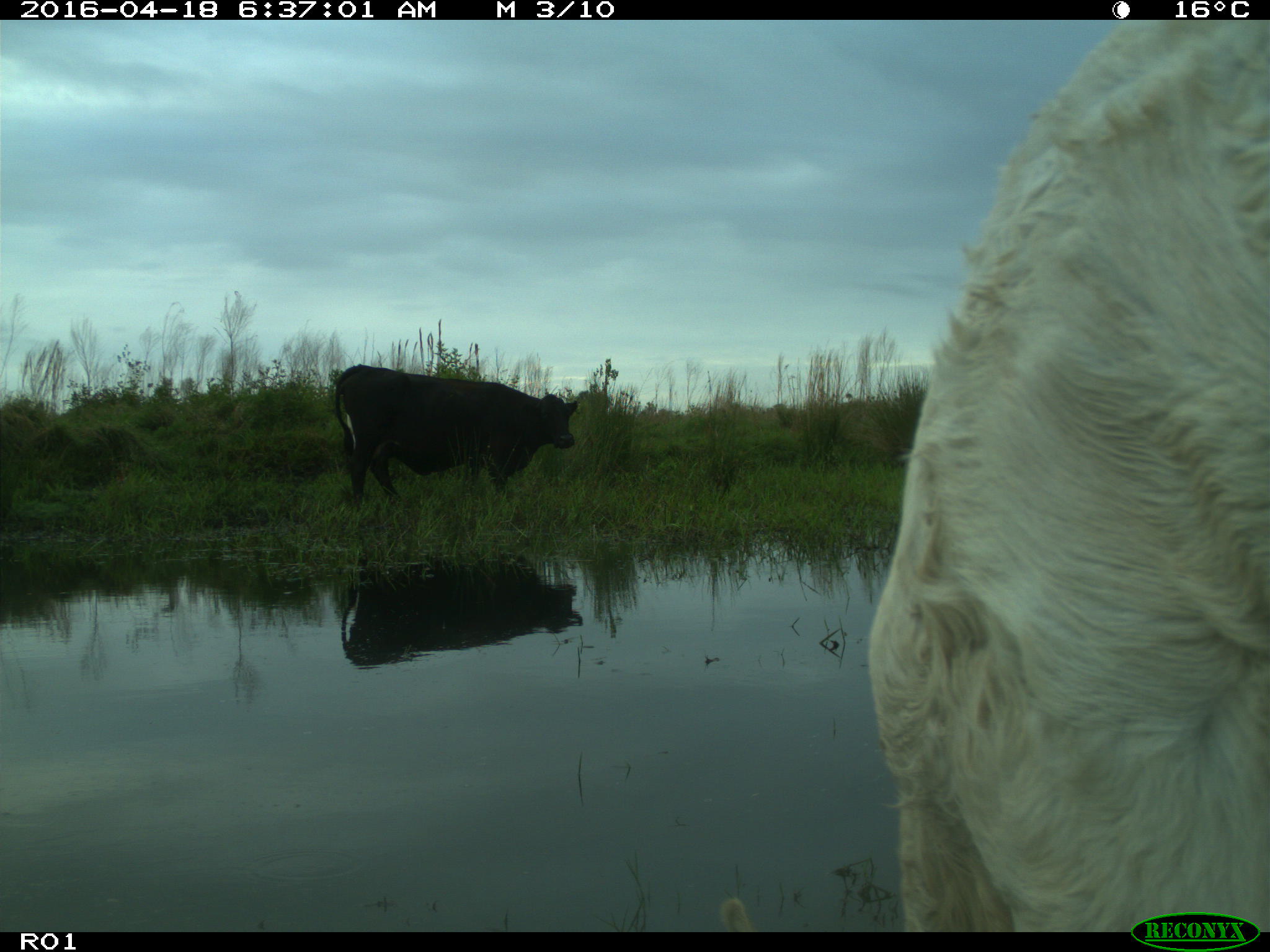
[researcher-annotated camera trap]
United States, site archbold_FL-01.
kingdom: Animalia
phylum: Chordata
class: Mammalia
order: Artiodactyla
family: Bovidae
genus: Bos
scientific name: Bos taurus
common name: domestic cow